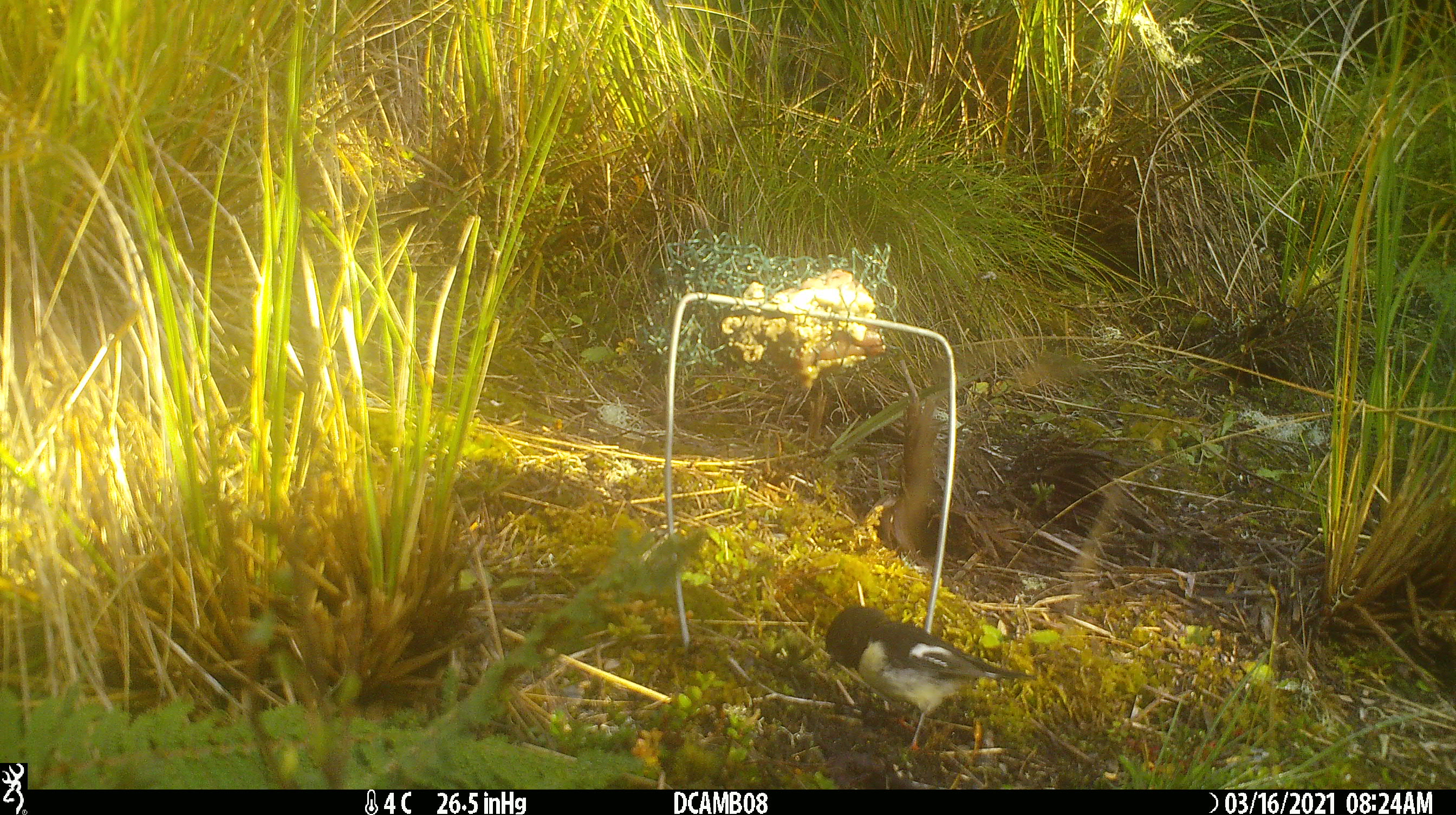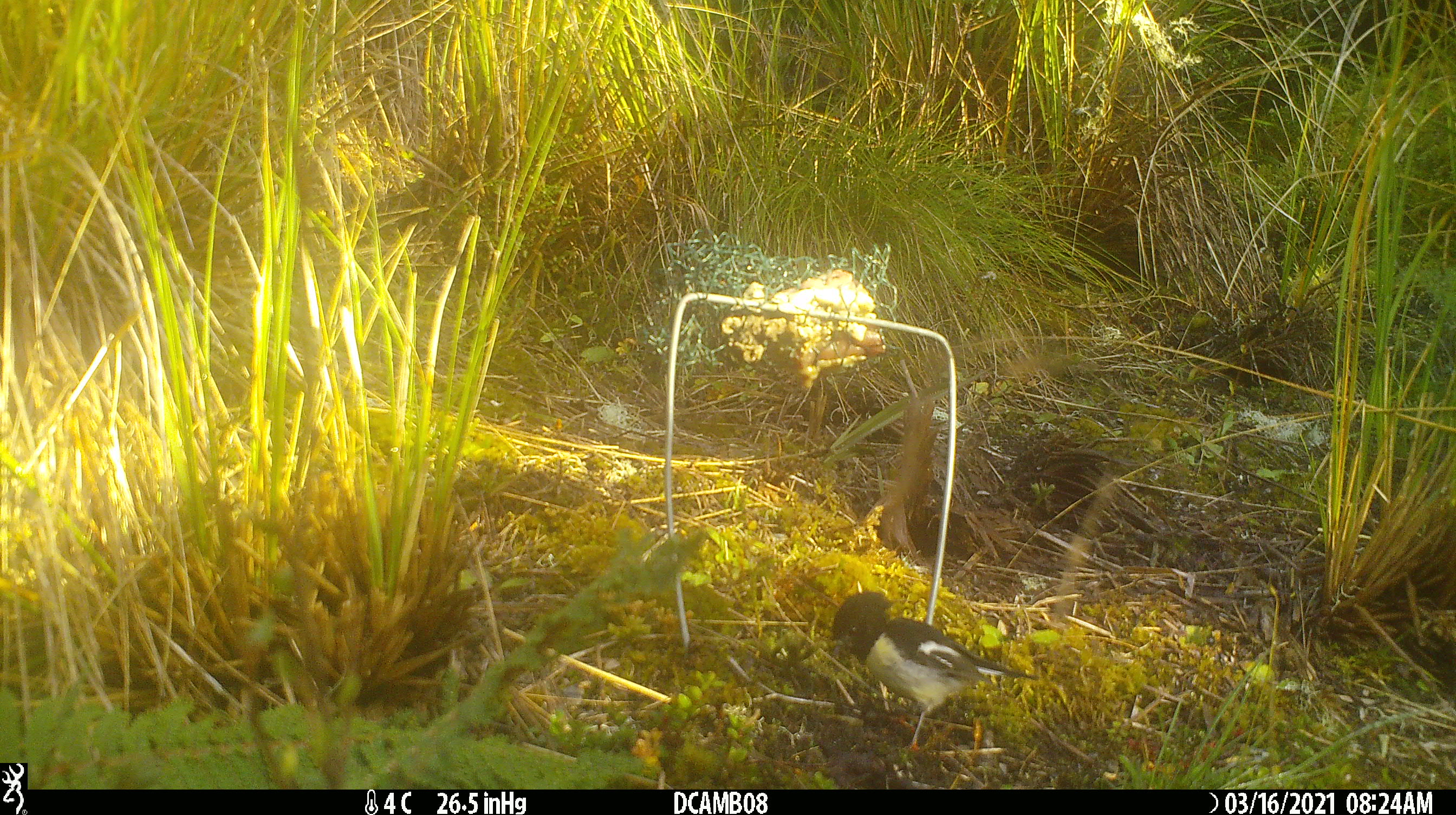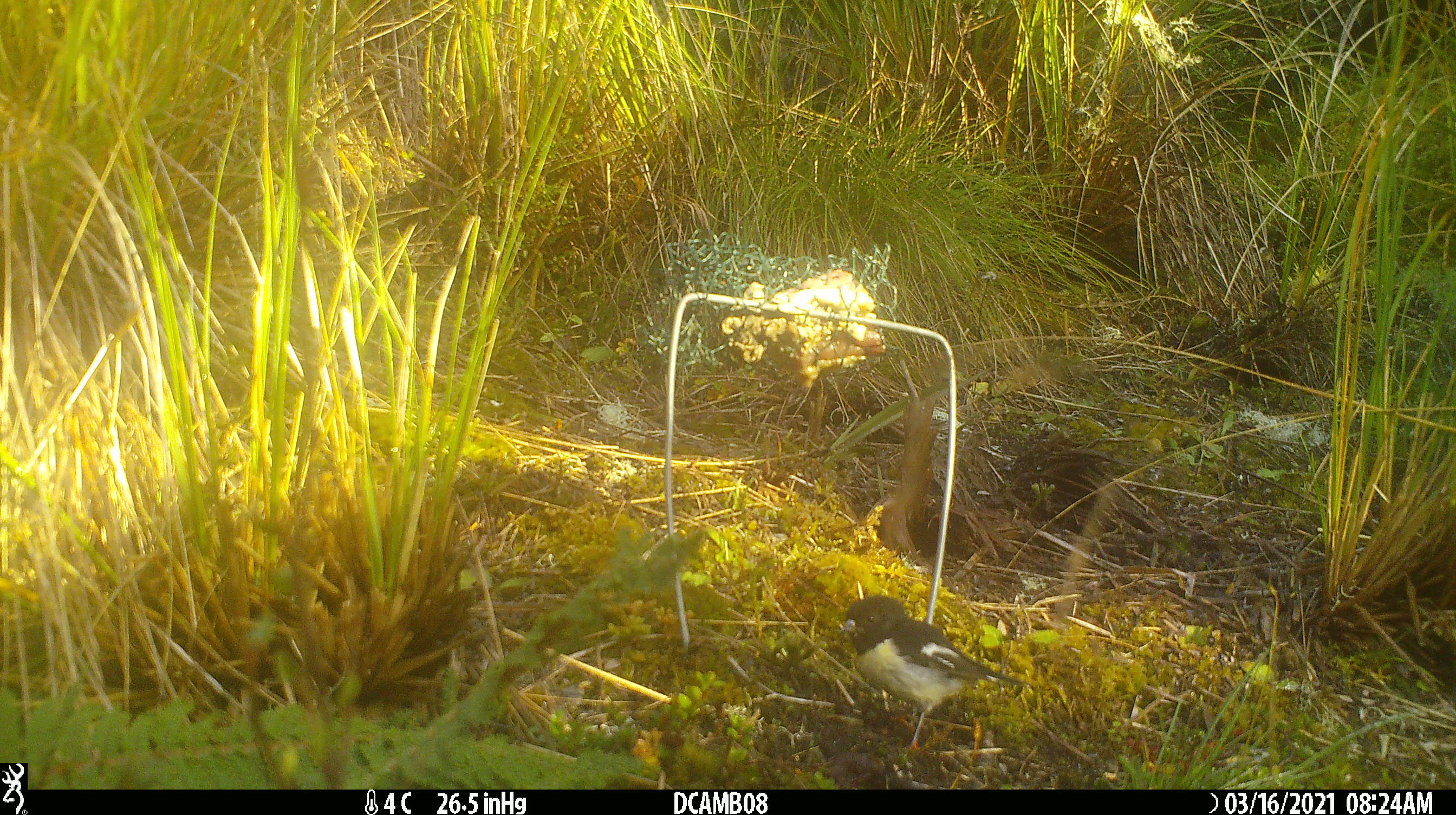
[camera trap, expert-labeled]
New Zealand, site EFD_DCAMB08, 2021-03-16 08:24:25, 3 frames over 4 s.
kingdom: Animalia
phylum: Chordata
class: Aves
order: Passeriformes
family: Petroicidae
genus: Petroica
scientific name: Petroica macrocephala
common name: tomtit